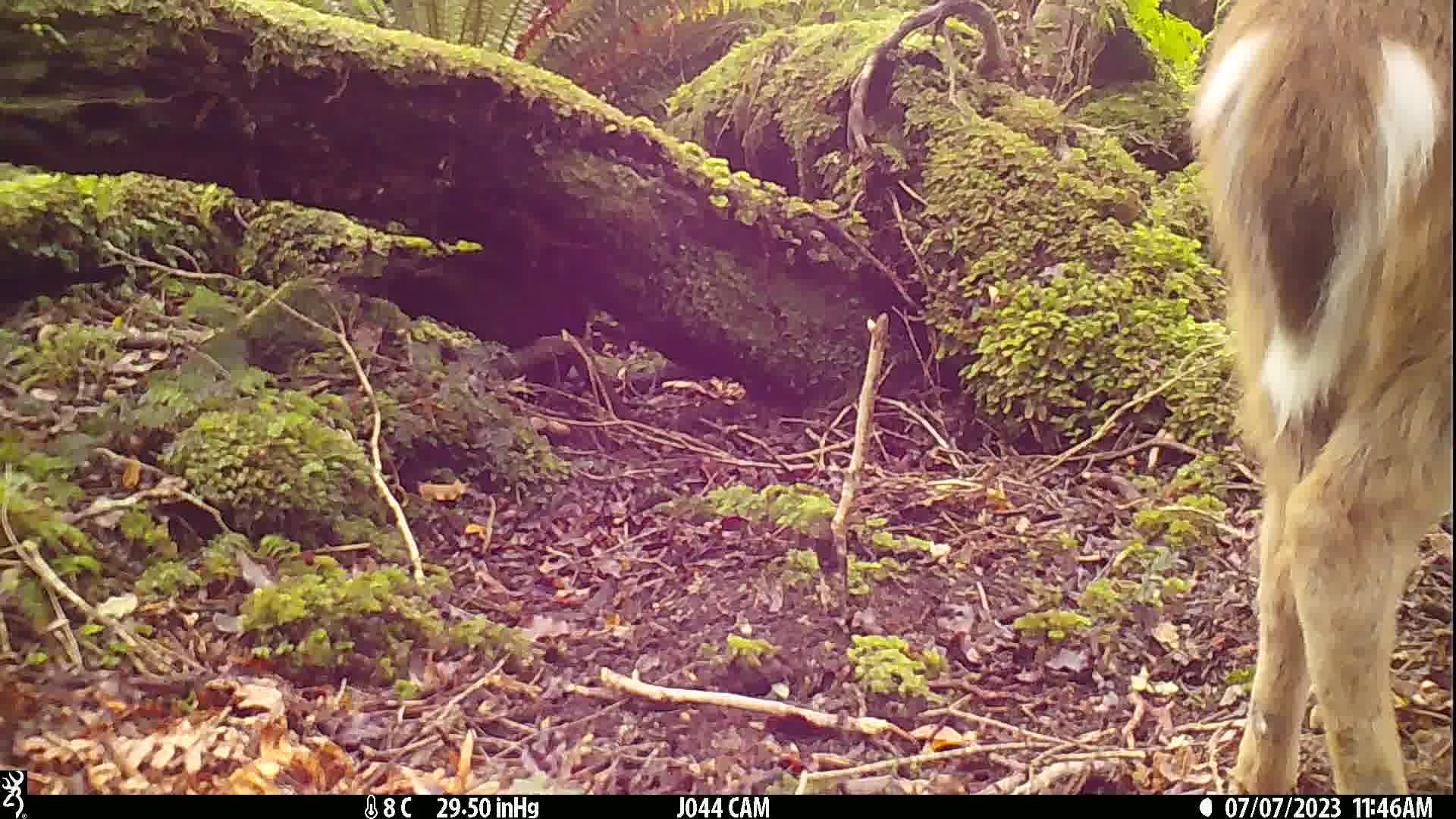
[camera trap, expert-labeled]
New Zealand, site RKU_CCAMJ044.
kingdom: Animalia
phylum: Chordata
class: Mammalia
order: Artiodactyla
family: Cervidae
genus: Odocoileus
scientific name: Odocoileus virginianus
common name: white-tailed deer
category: white tailed deer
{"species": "white tailed deer (white-tailed deer) (Odocoileus virginianus)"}